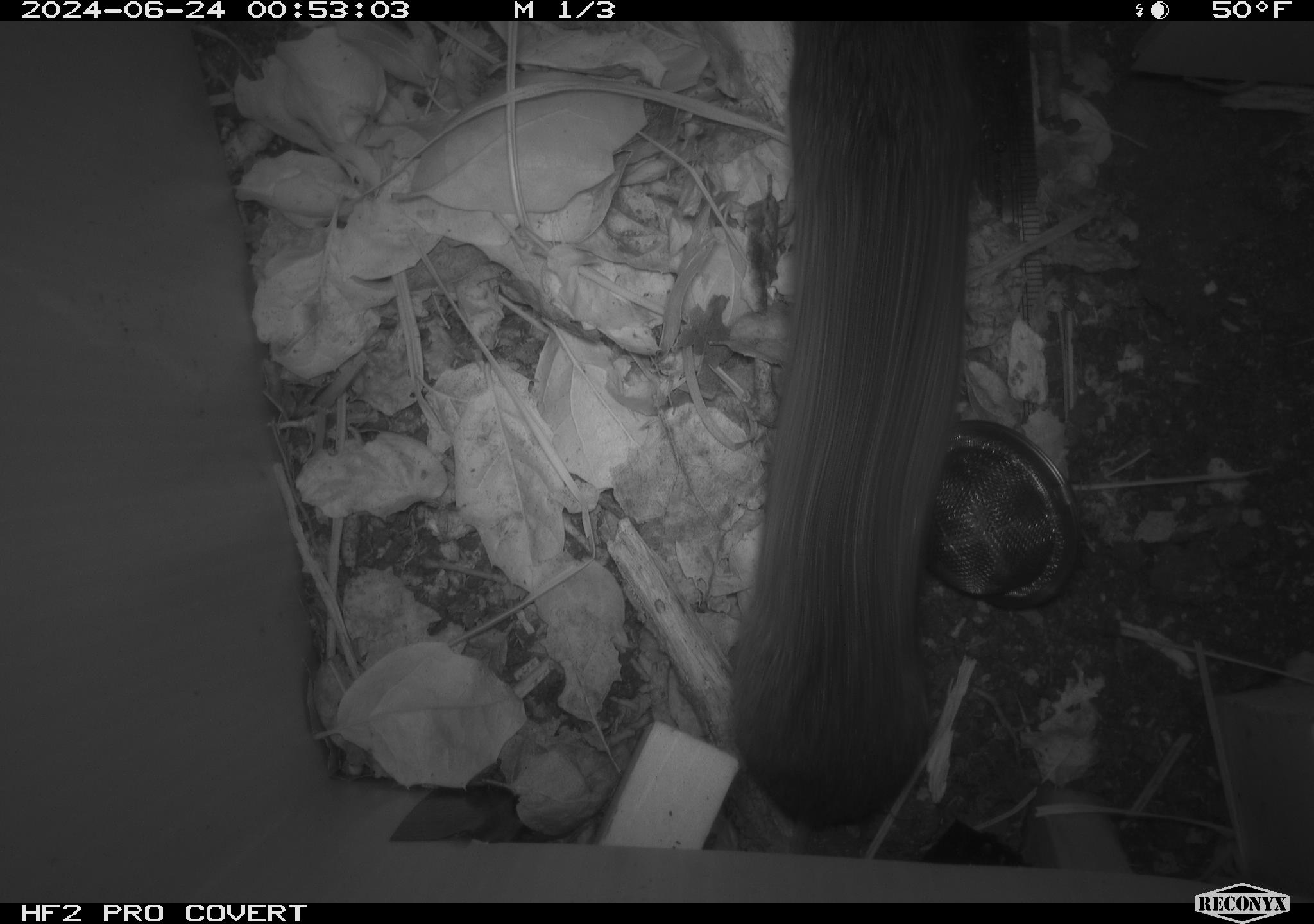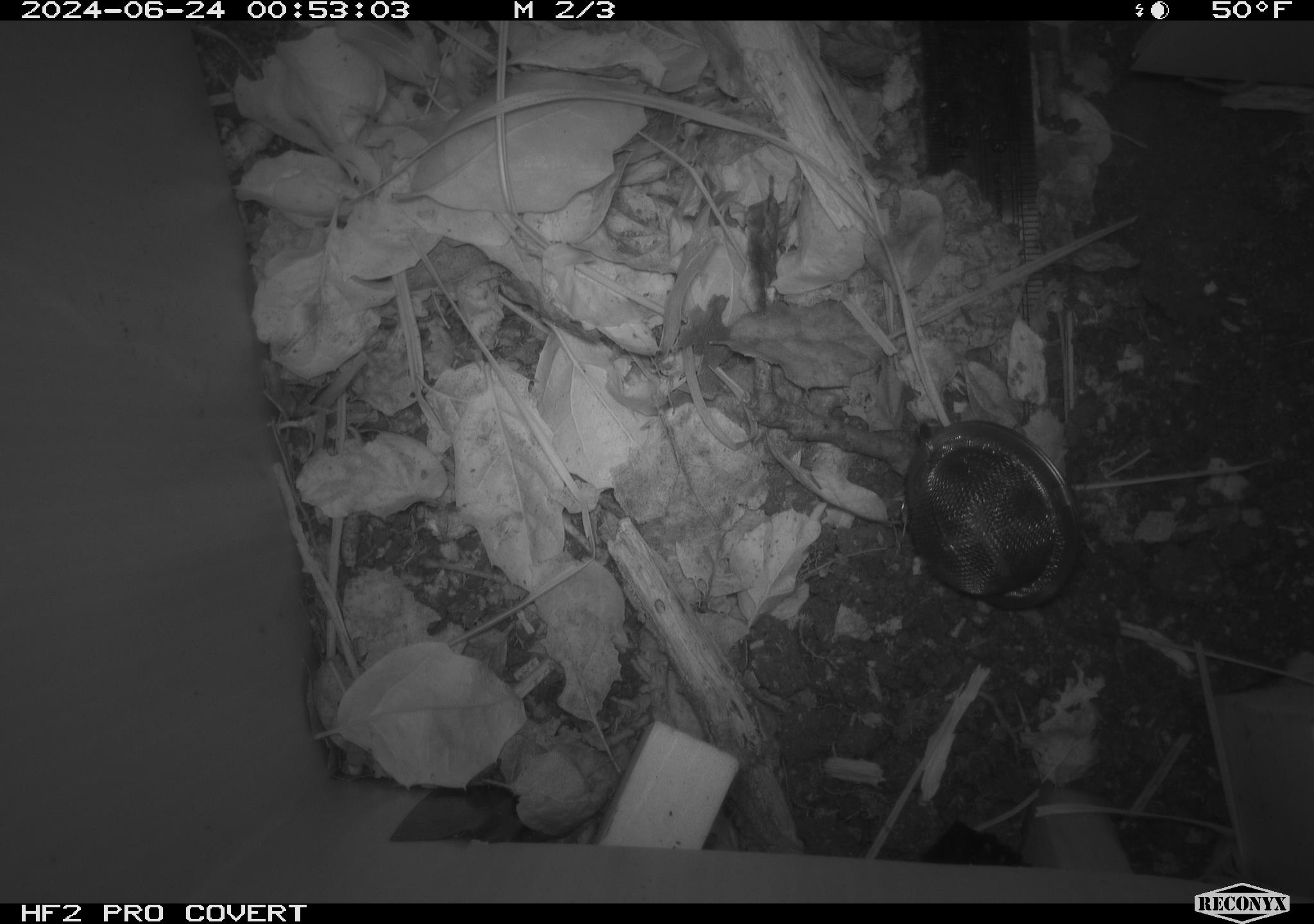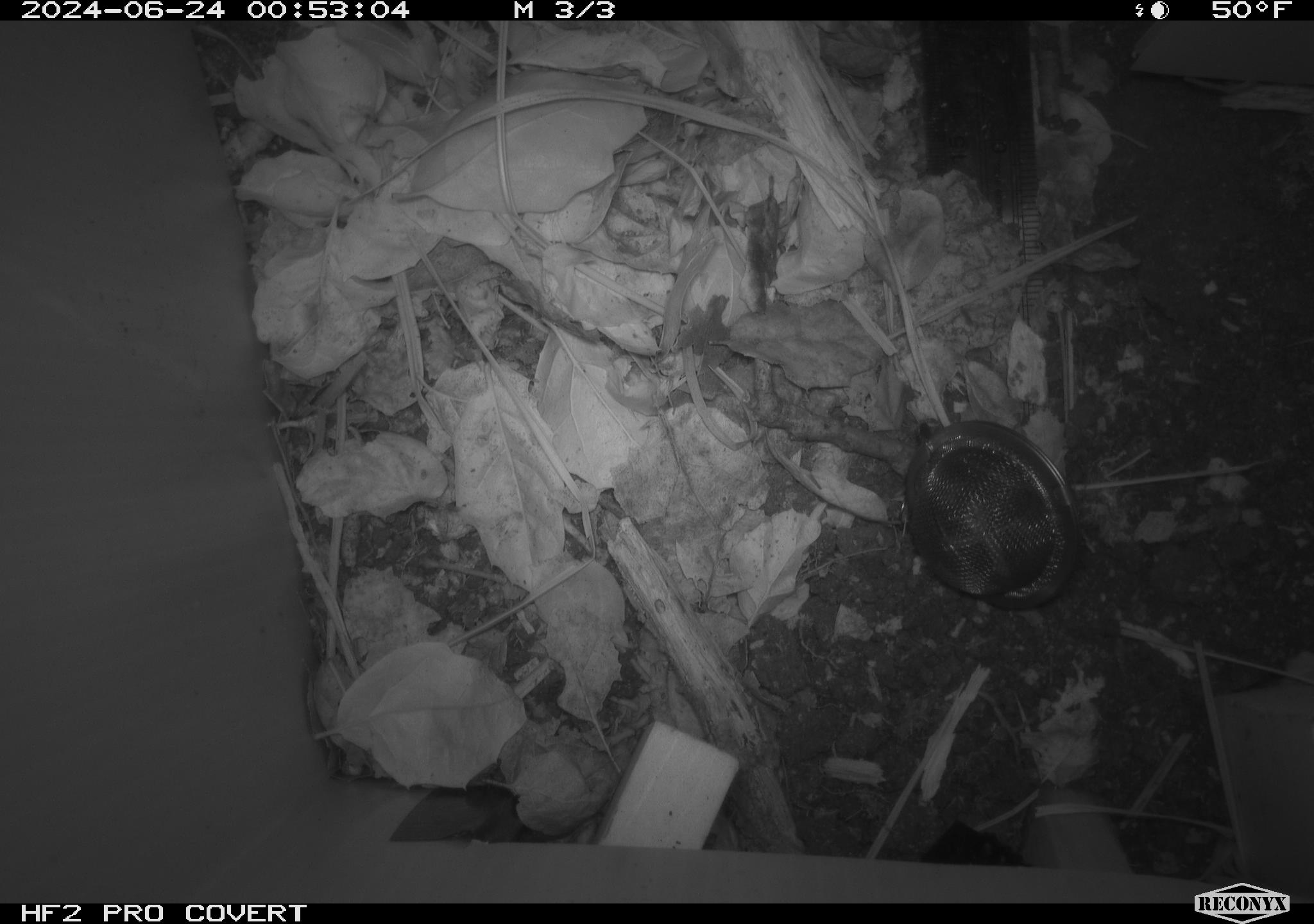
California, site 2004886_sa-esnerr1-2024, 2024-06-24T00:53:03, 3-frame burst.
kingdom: Animalia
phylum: Chordata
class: Mammalia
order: Rodentia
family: Cricetidae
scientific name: Cricetidae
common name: hamsters, voles, lemmings, and allies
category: cricetidae family